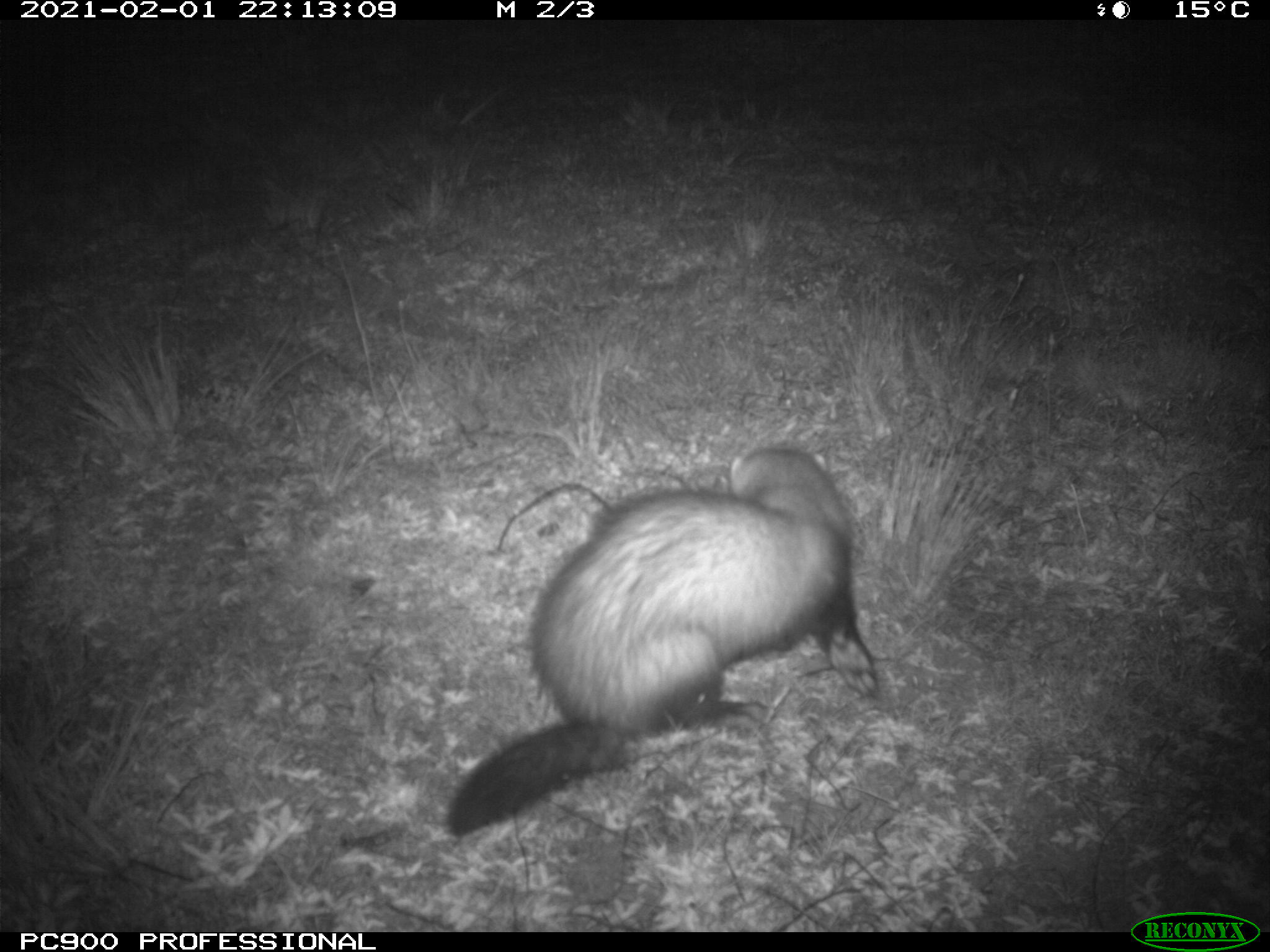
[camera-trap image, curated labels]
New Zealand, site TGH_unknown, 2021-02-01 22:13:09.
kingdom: Animalia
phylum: Chordata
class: Mammalia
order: Carnivora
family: Mustelidae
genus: Mustela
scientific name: Mustela furo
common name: ferret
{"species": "ferret (Mustela furo)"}